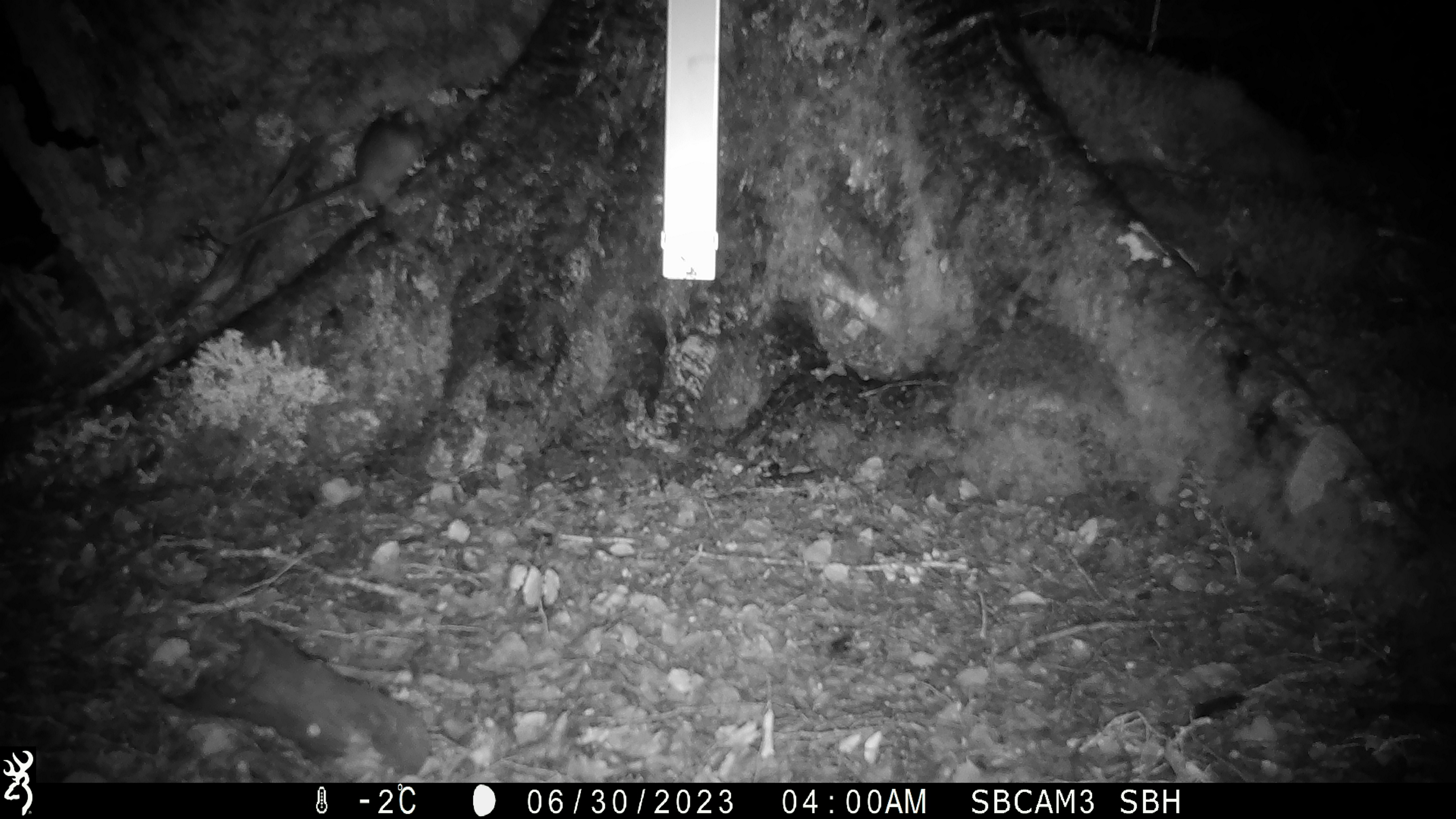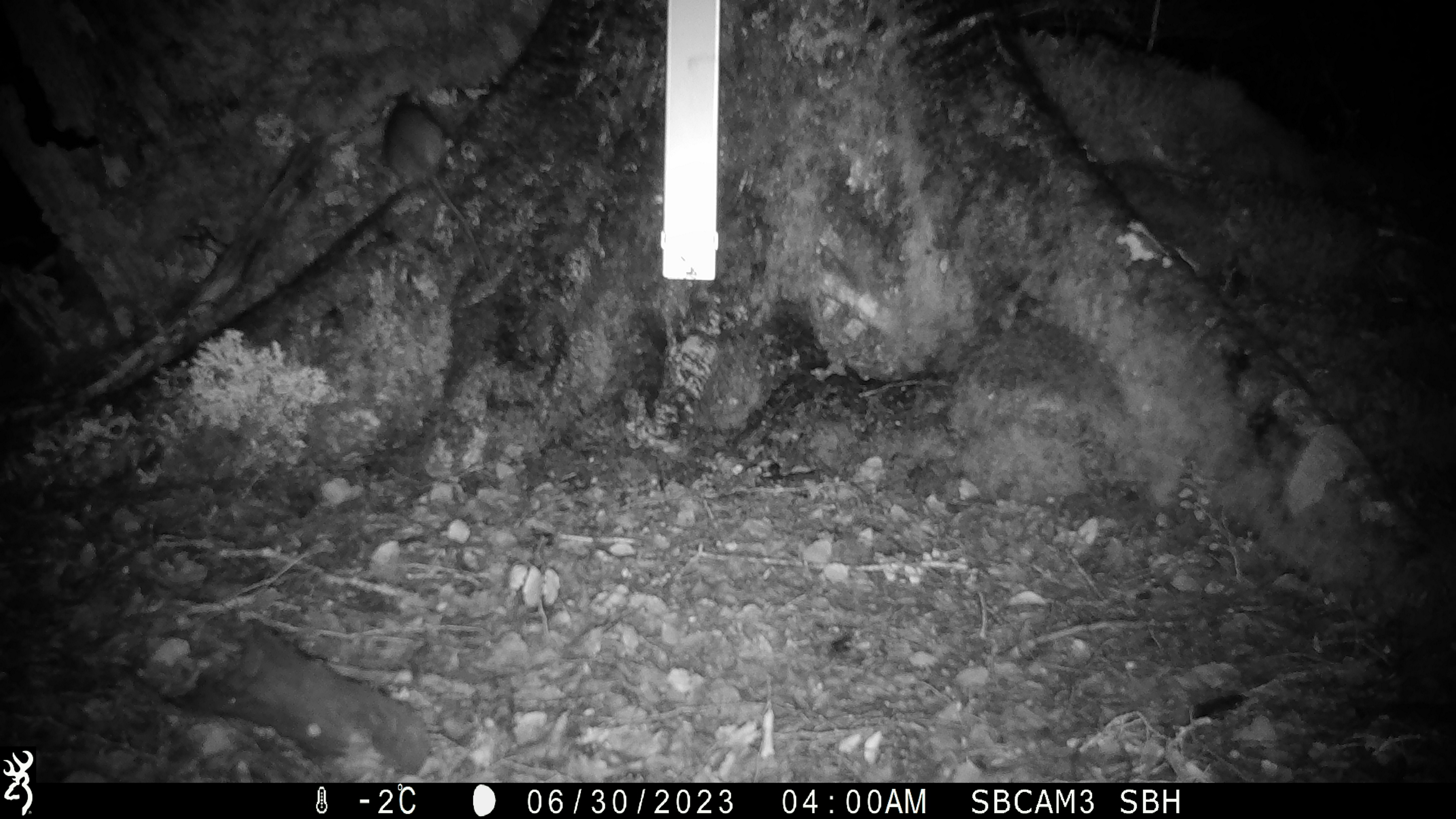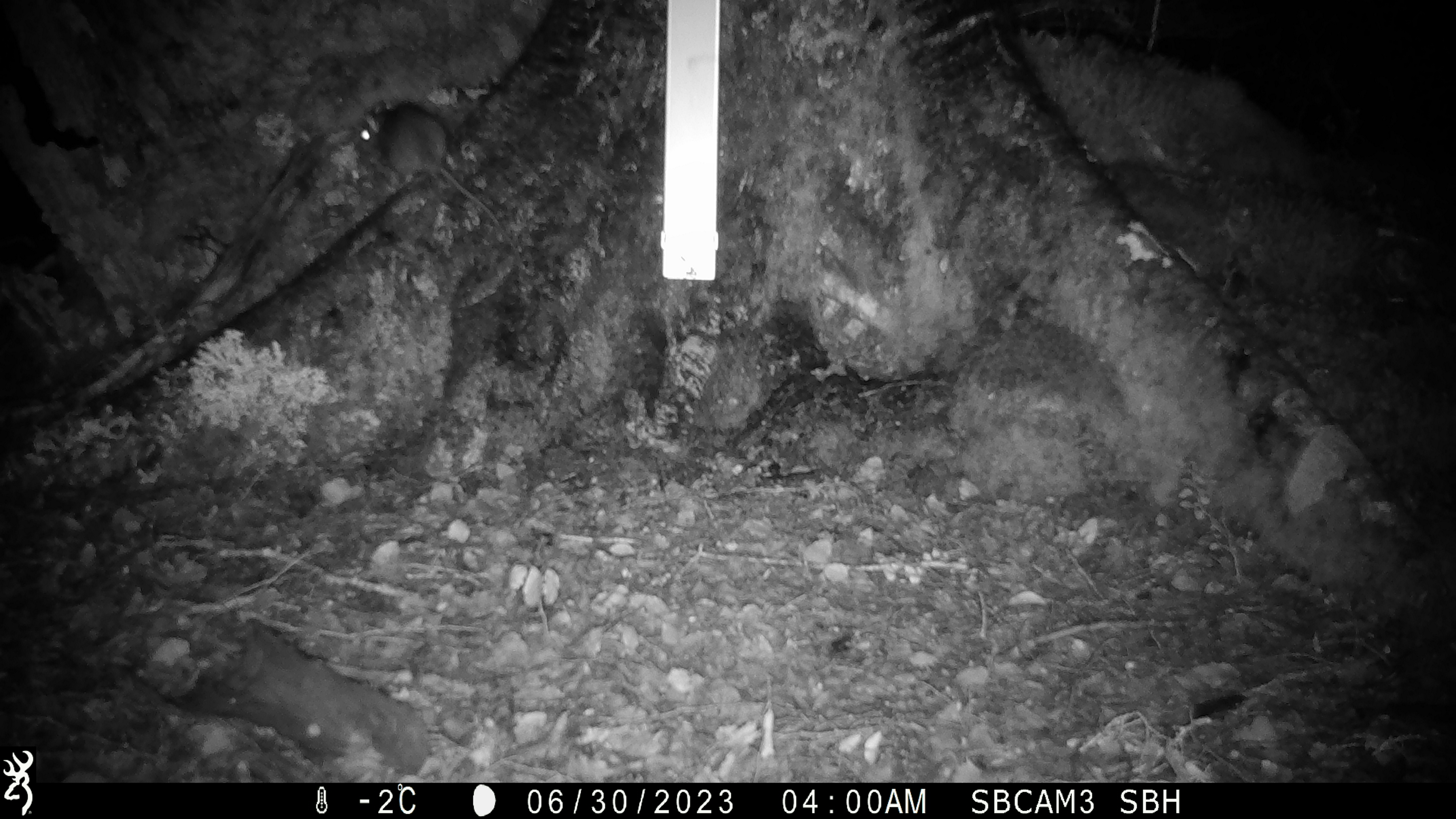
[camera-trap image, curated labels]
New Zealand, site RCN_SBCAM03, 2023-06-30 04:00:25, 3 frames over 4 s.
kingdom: Animalia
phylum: Chordata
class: Mammalia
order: Rodentia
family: Muridae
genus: Rattus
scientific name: Rattus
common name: rat